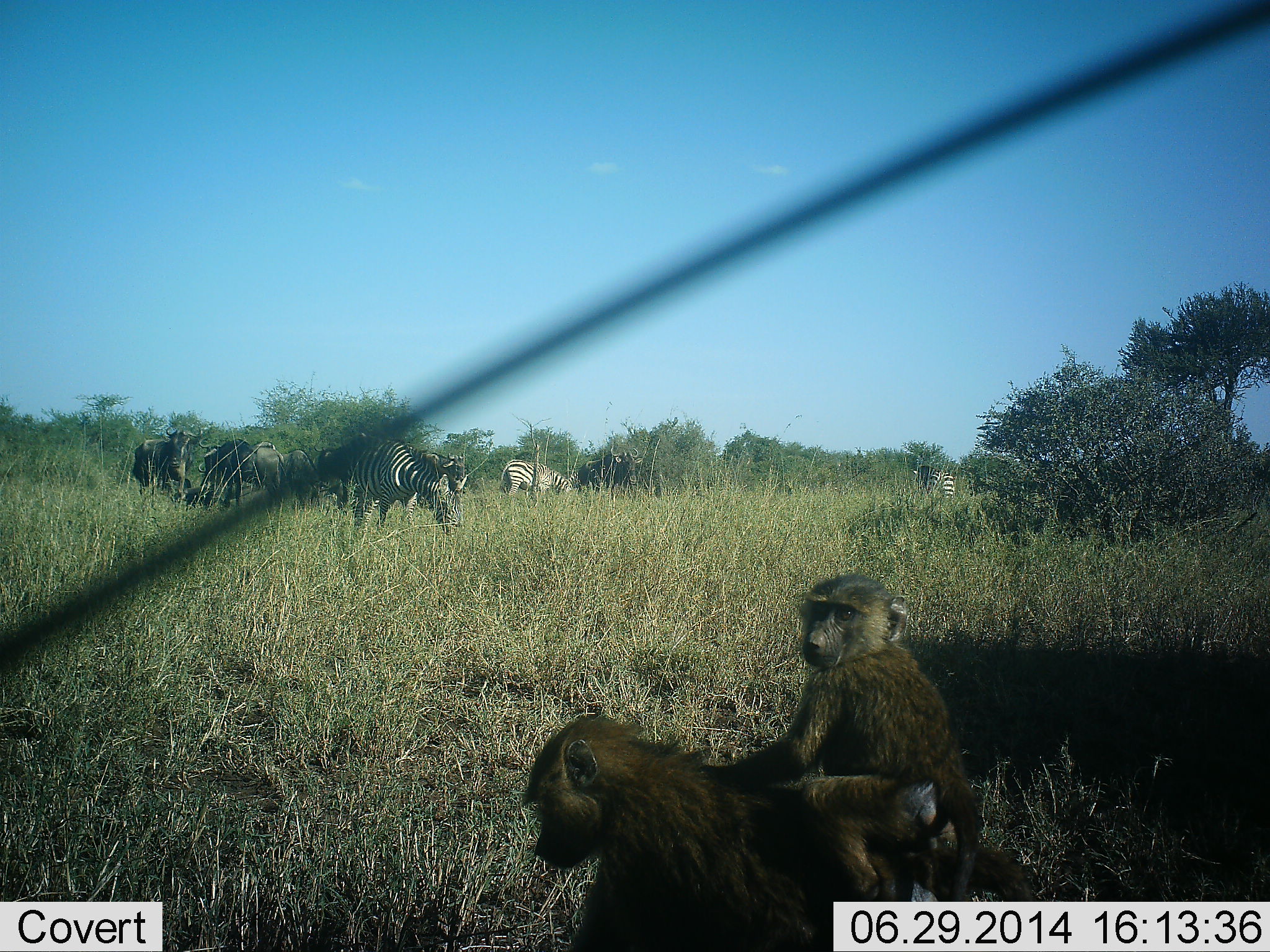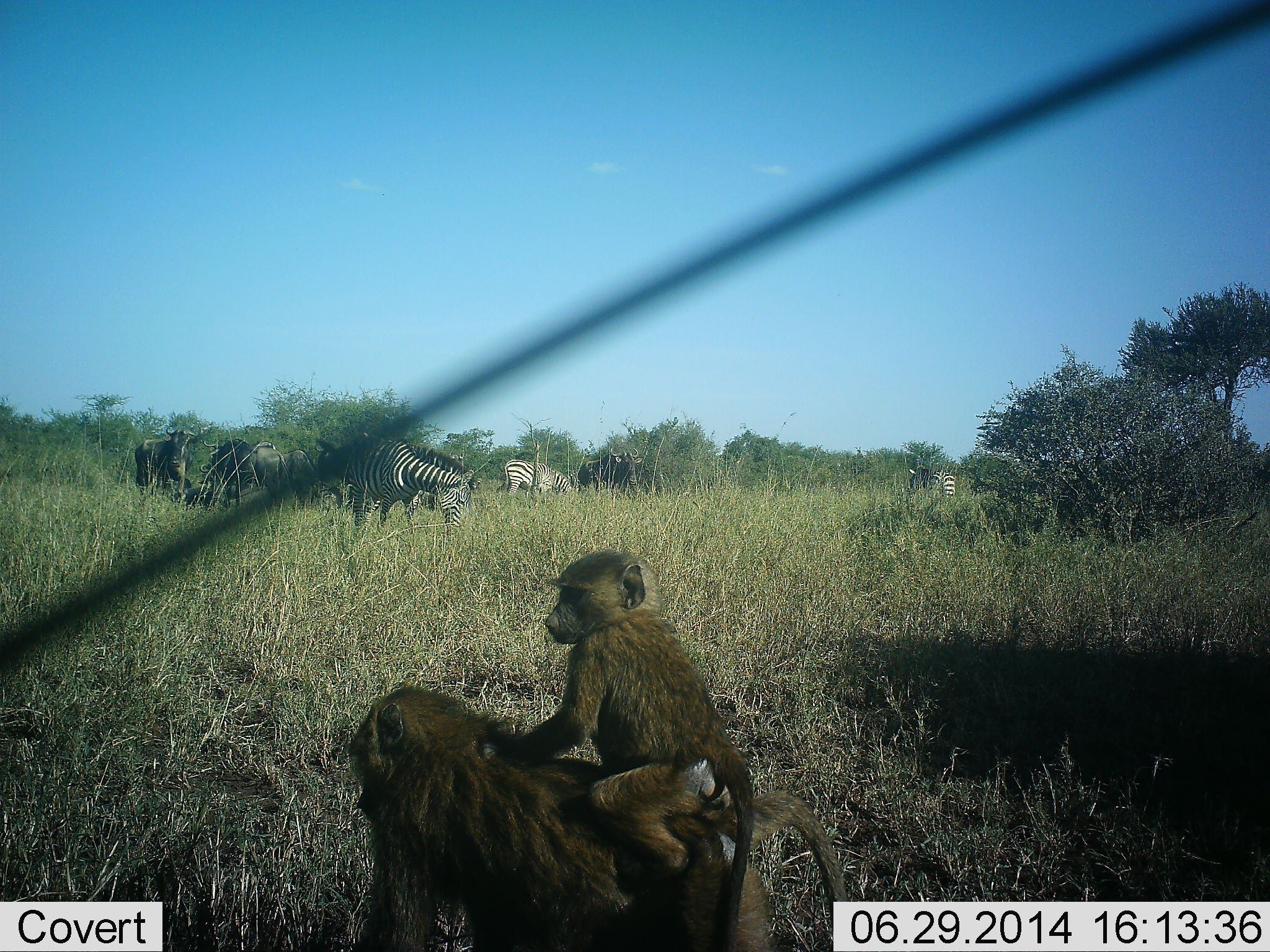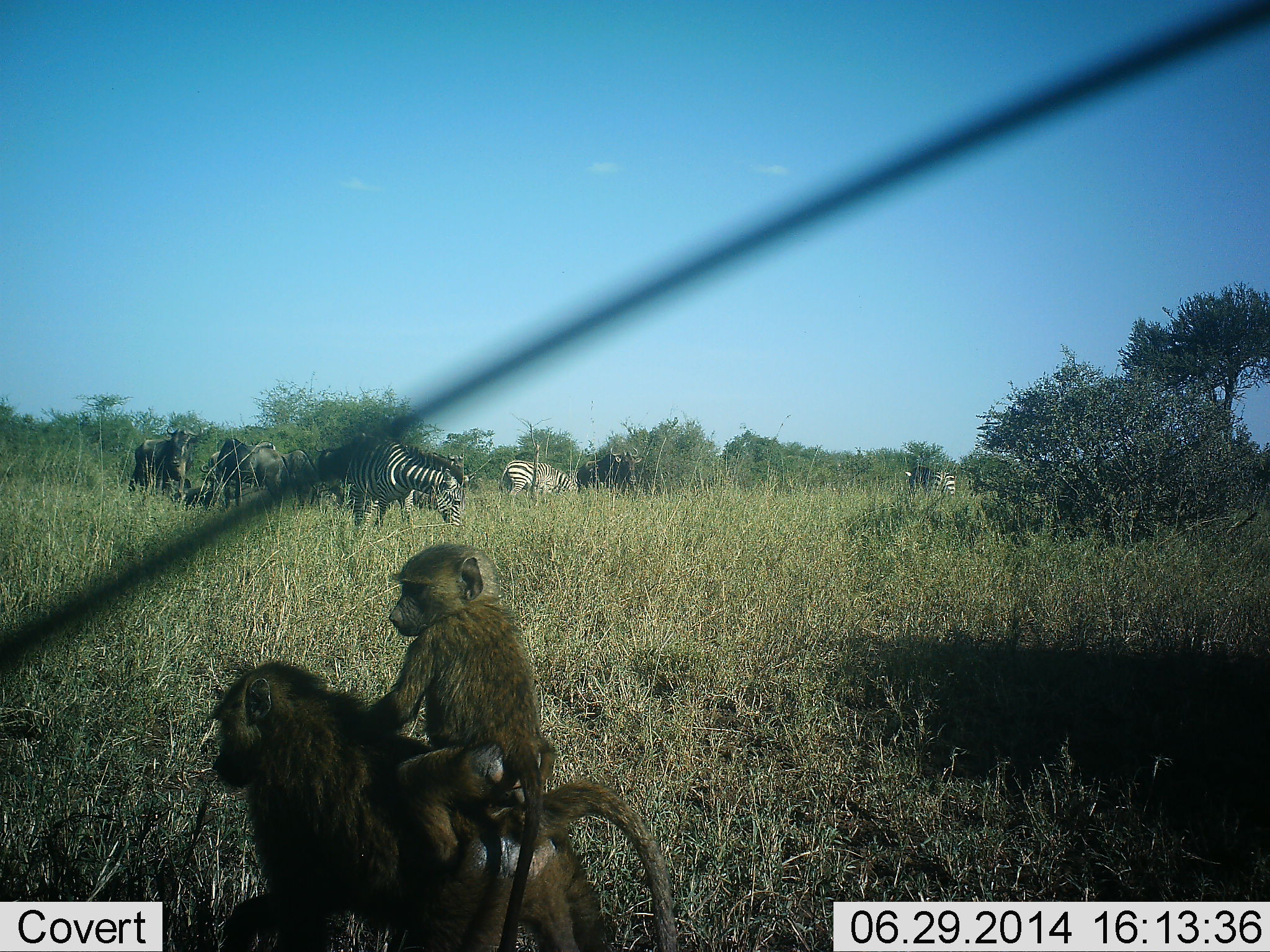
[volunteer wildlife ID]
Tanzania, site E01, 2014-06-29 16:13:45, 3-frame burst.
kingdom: Animalia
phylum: Chordata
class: Mammalia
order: Primates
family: Cercopithecidae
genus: Papio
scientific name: Papio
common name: baboon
Baboon (Papio), count 2. Behavior (volunteer vote fractions): standing 20%, resting 0%, moving 87%, interacting 27%. Young present (vote fraction): 93%. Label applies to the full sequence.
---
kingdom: Animalia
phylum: Chordata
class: Mammalia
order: Artiodactyla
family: Bovidae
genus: Connochaetes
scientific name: Connochaetes taurinus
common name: blue wildebeest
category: wildebeest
Wildebeest (blue wildebeest) (Connochaetes taurinus), count 4. Behavior (volunteer vote fractions): standing 40%, resting 30%, moving 0%, interacting 0%. Young present (vote fraction): 0%. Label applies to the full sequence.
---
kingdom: Animalia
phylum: Chordata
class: Mammalia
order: Perissodactyla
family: Equidae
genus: Equus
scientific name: Equus quagga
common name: plains zebra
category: zebra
Zebra (plains zebra) (Equus quagga), count 3. Behavior (volunteer vote fractions): standing 33%, resting 7%, moving 0%, interacting 7%. Young present (vote fraction): 0%. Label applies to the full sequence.